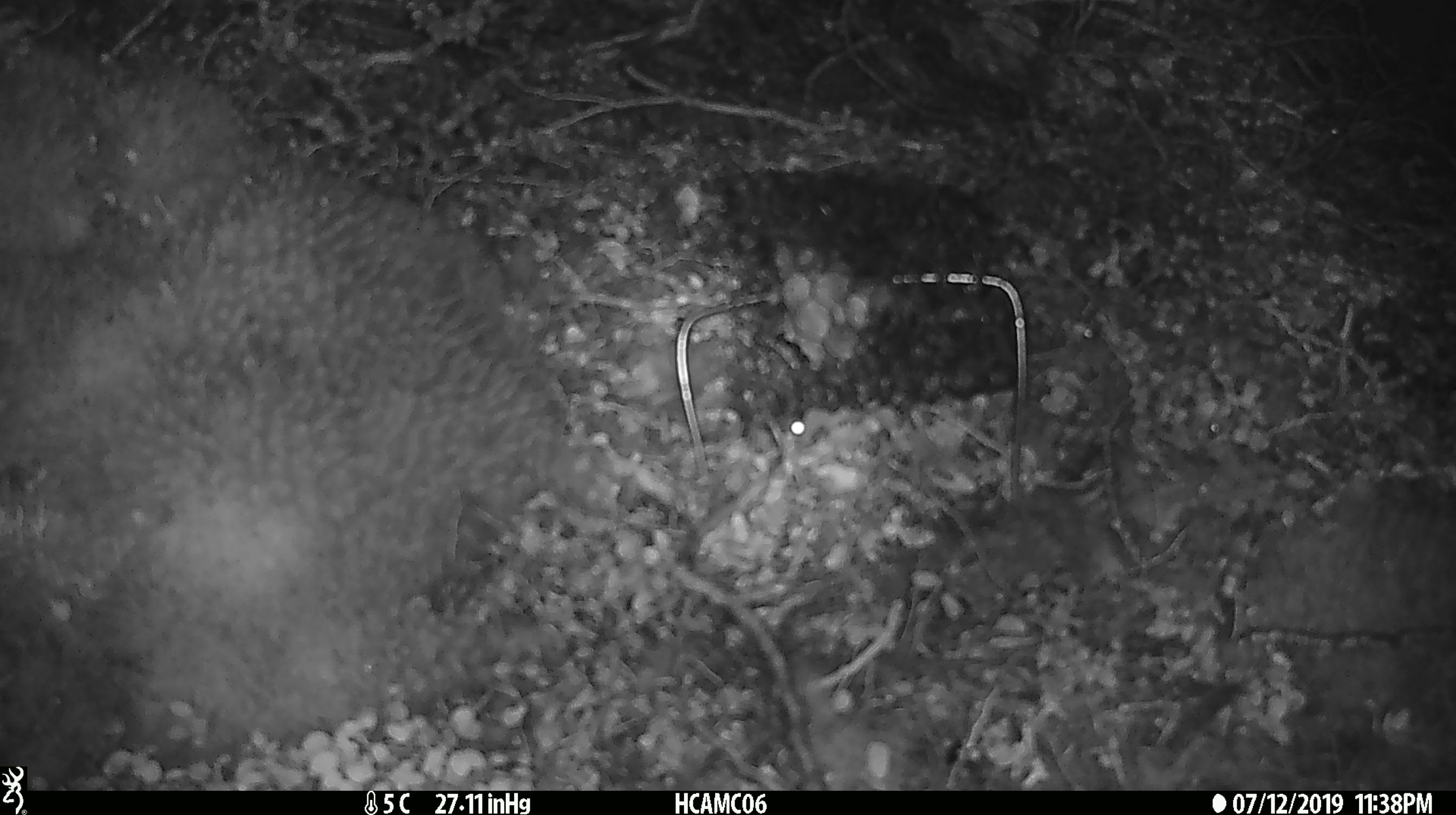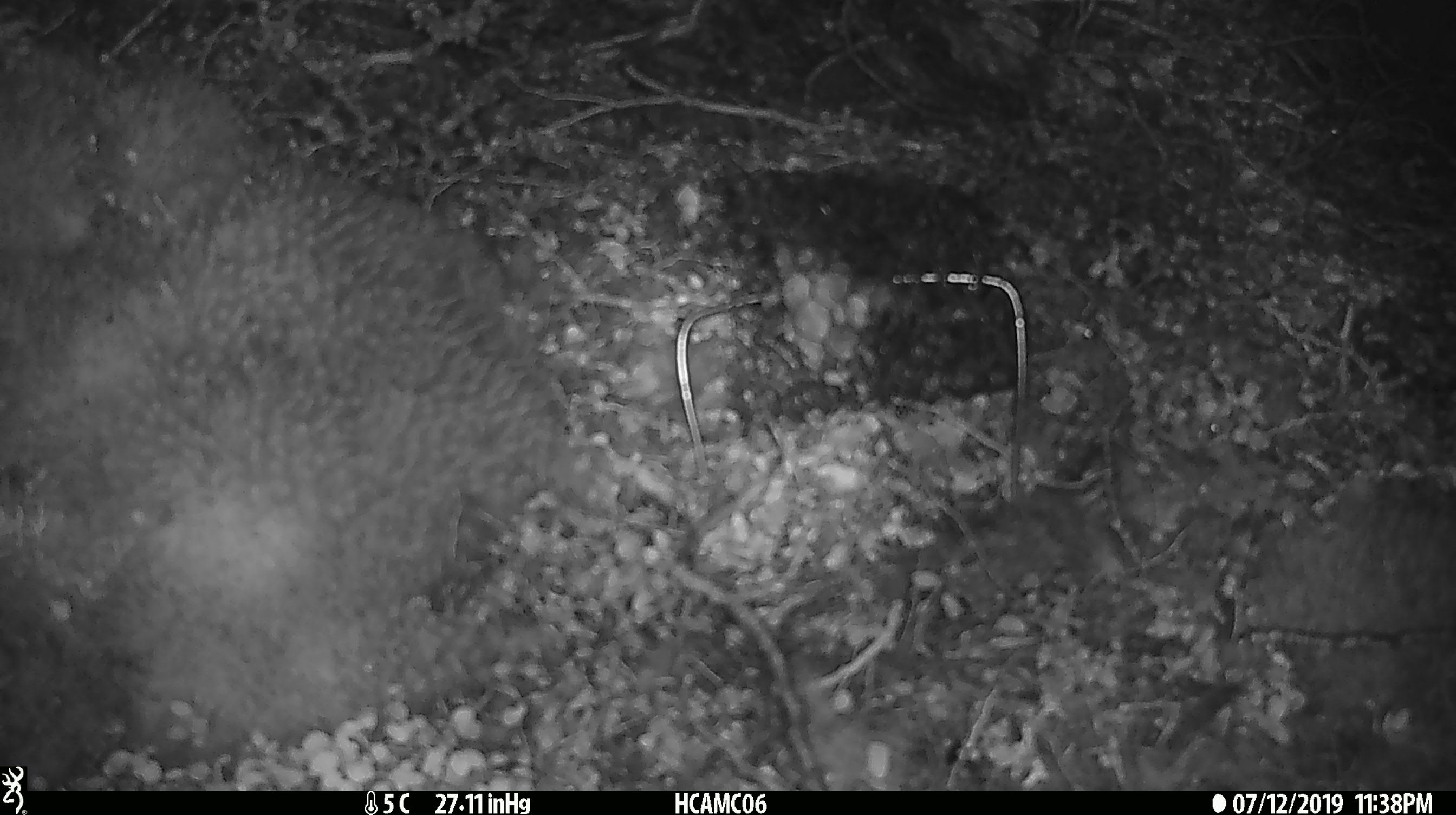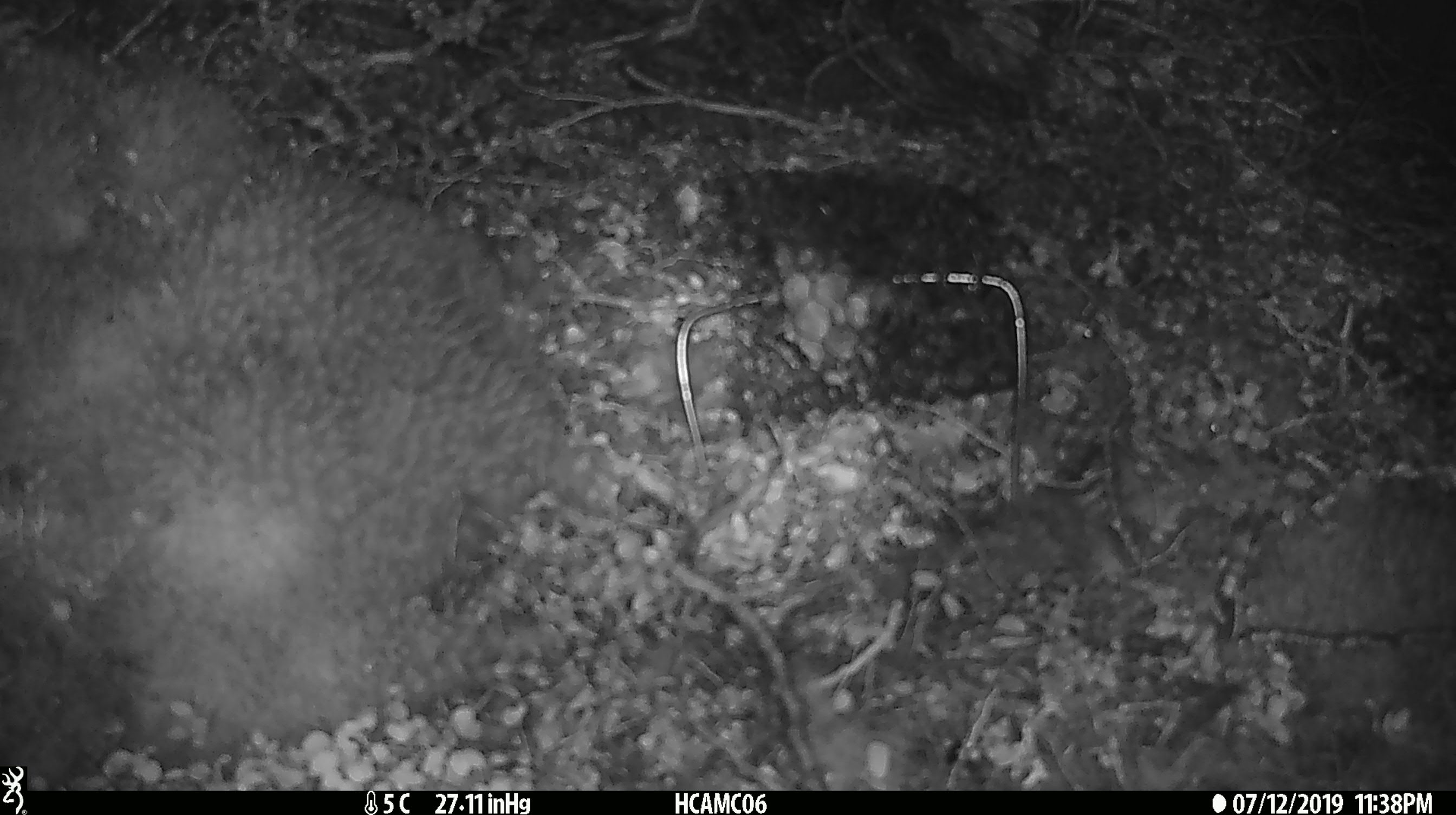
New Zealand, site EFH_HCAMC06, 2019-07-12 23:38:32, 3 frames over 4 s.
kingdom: Animalia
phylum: Chordata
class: Mammalia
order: Rodentia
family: Muridae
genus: Mus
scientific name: Mus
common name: mouse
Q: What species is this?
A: Mouse (Mus).